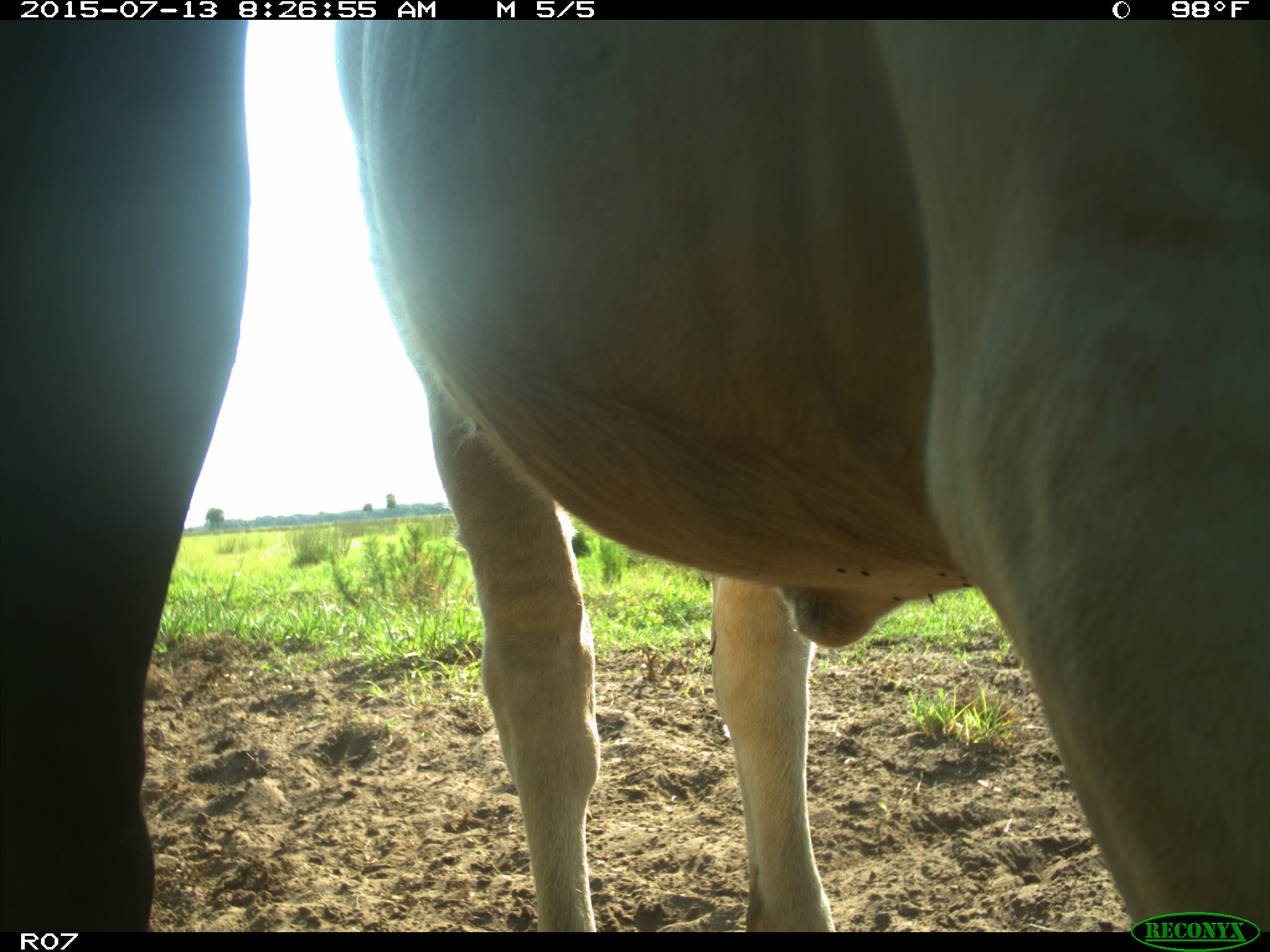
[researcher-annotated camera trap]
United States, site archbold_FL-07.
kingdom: Animalia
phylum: Chordata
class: Mammalia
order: Artiodactyla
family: Bovidae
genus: Bos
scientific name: Bos taurus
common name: domestic cow